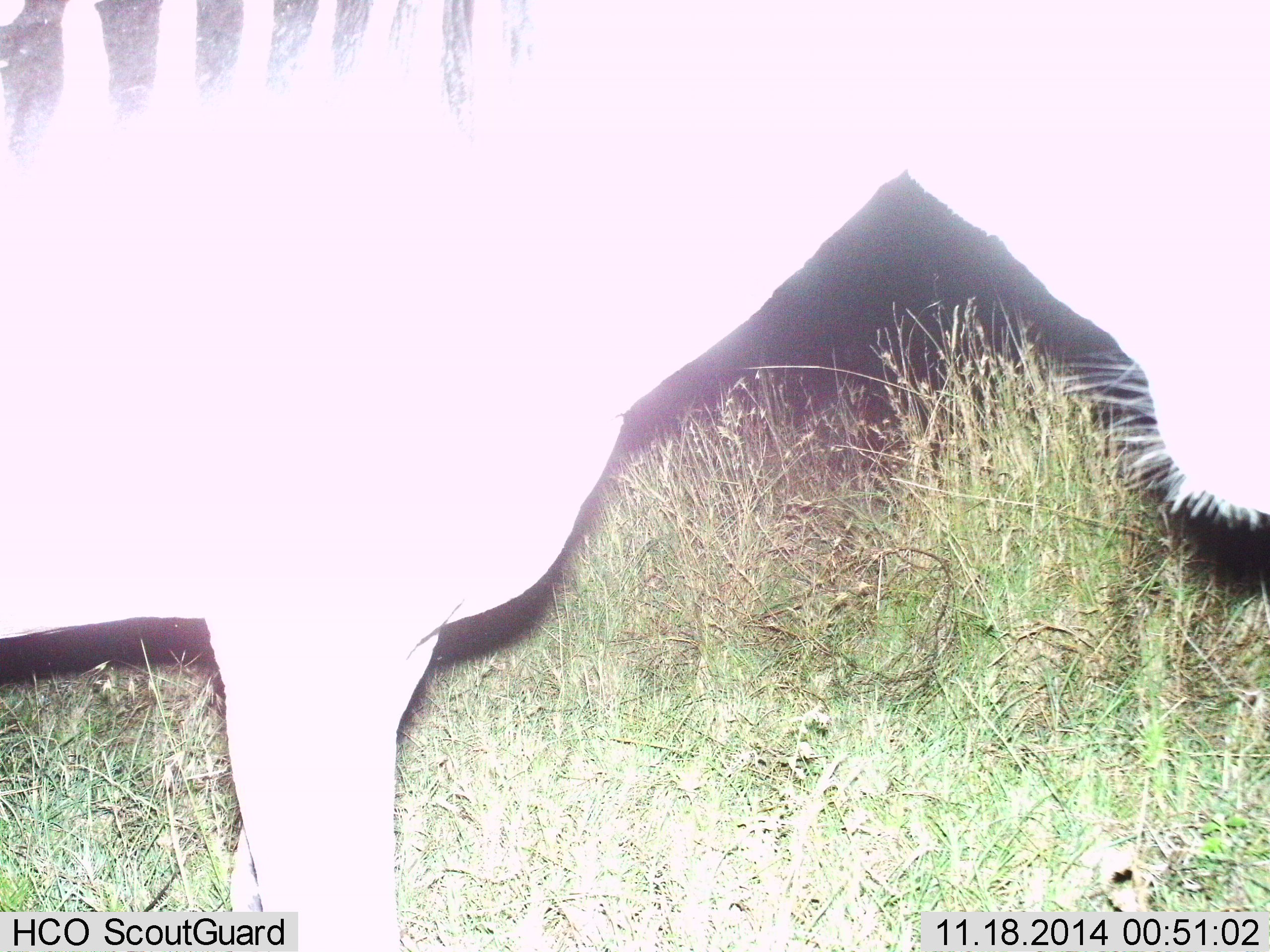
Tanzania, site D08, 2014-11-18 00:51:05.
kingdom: Animalia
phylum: Chordata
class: Mammalia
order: Perissodactyla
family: Equidae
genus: Equus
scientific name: Equus quagga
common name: plains zebra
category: zebra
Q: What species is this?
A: Zebra (plains zebra) (Equus quagga).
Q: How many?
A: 1.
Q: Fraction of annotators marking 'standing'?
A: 90%.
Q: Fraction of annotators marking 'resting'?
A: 0%.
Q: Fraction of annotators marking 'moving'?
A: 0%.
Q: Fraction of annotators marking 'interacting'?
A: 0%.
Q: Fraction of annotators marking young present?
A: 0%.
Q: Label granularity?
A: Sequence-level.